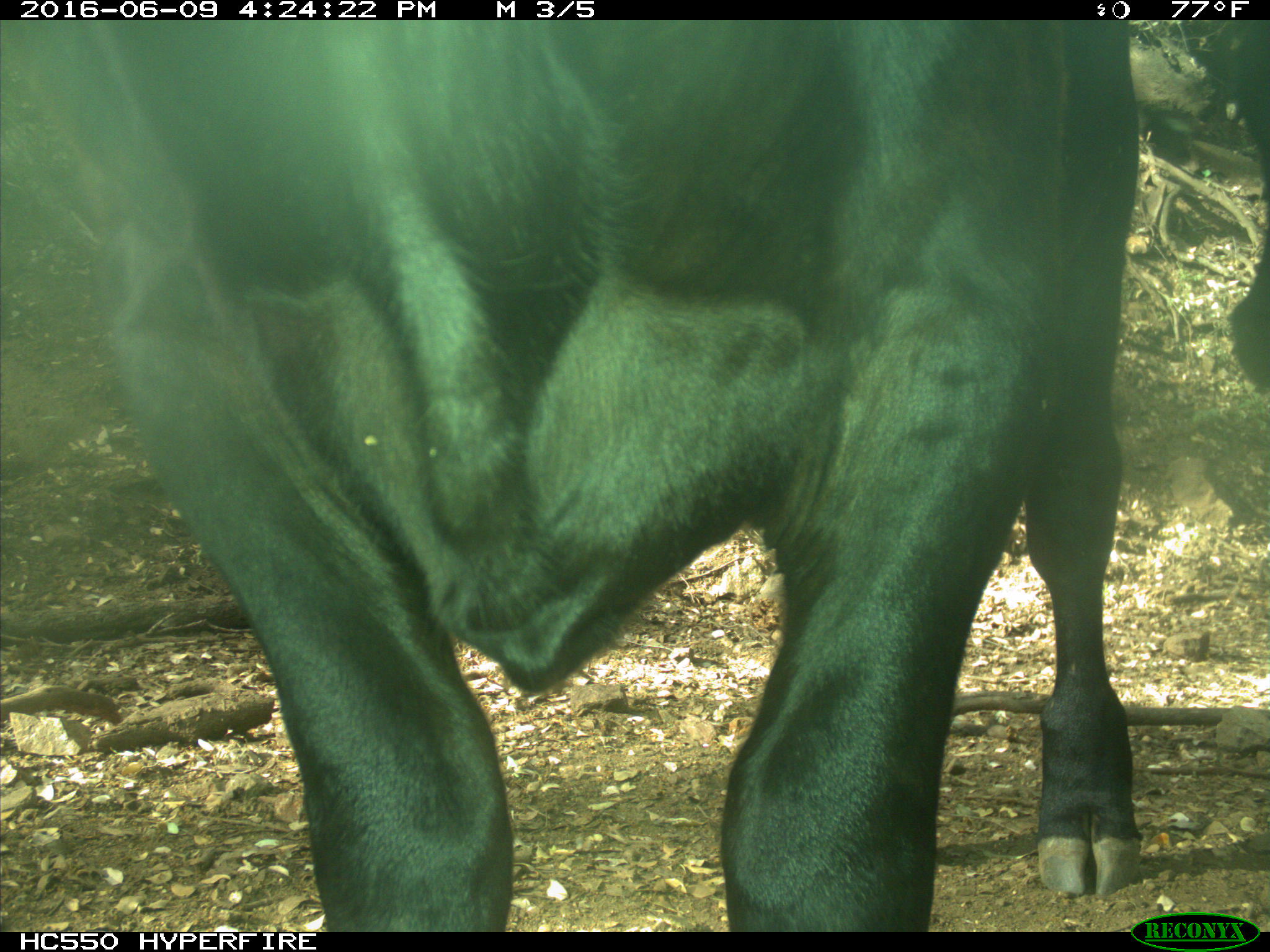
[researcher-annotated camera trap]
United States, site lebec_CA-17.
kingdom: Animalia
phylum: Chordata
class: Mammalia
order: Artiodactyla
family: Bovidae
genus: Bos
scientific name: Bos taurus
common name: domestic cow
Bos taurus (domestic cow).